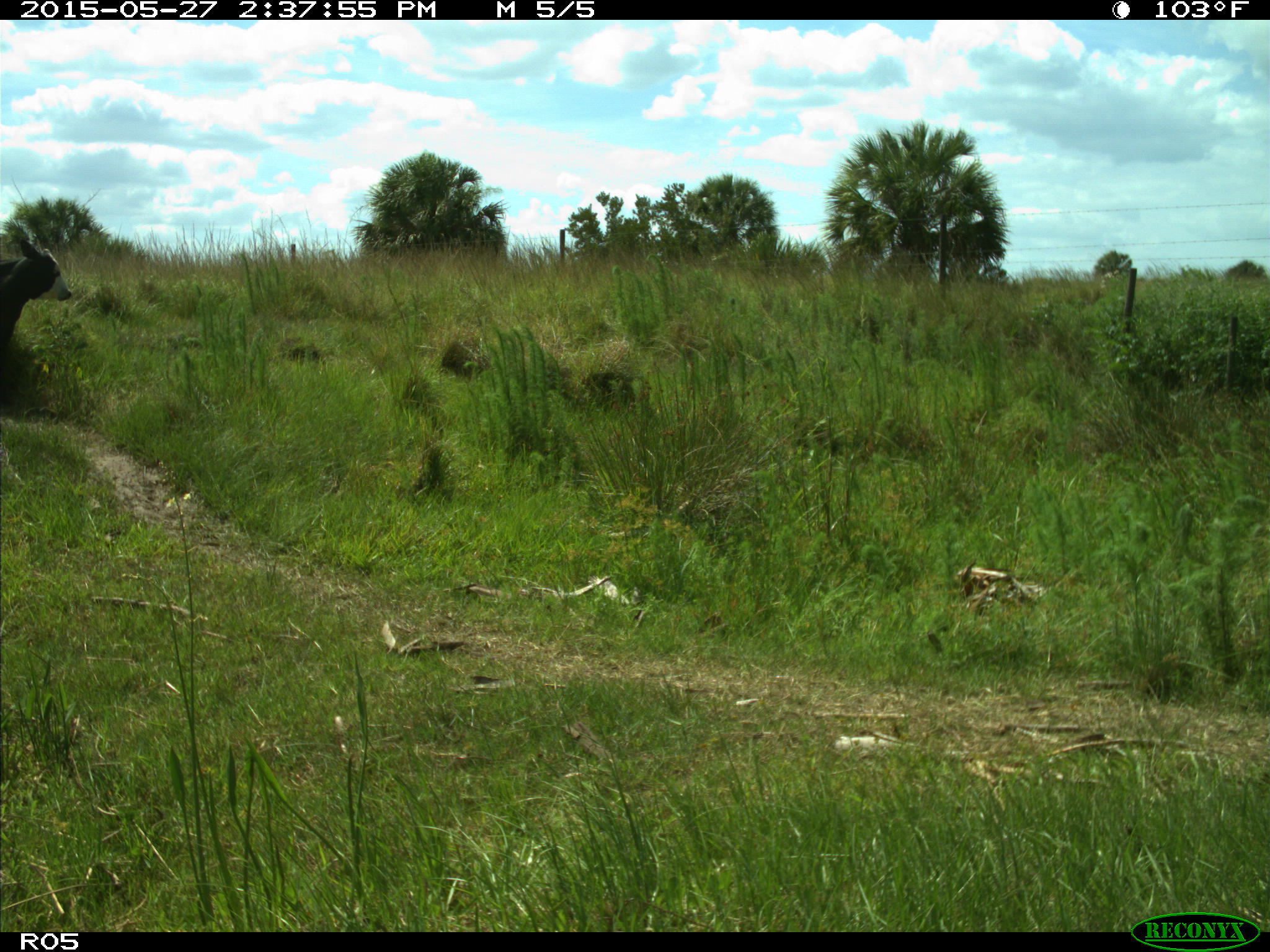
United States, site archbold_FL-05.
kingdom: Animalia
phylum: Chordata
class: Mammalia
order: Artiodactyla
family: Bovidae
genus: Bos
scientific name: Bos taurus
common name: domestic cow